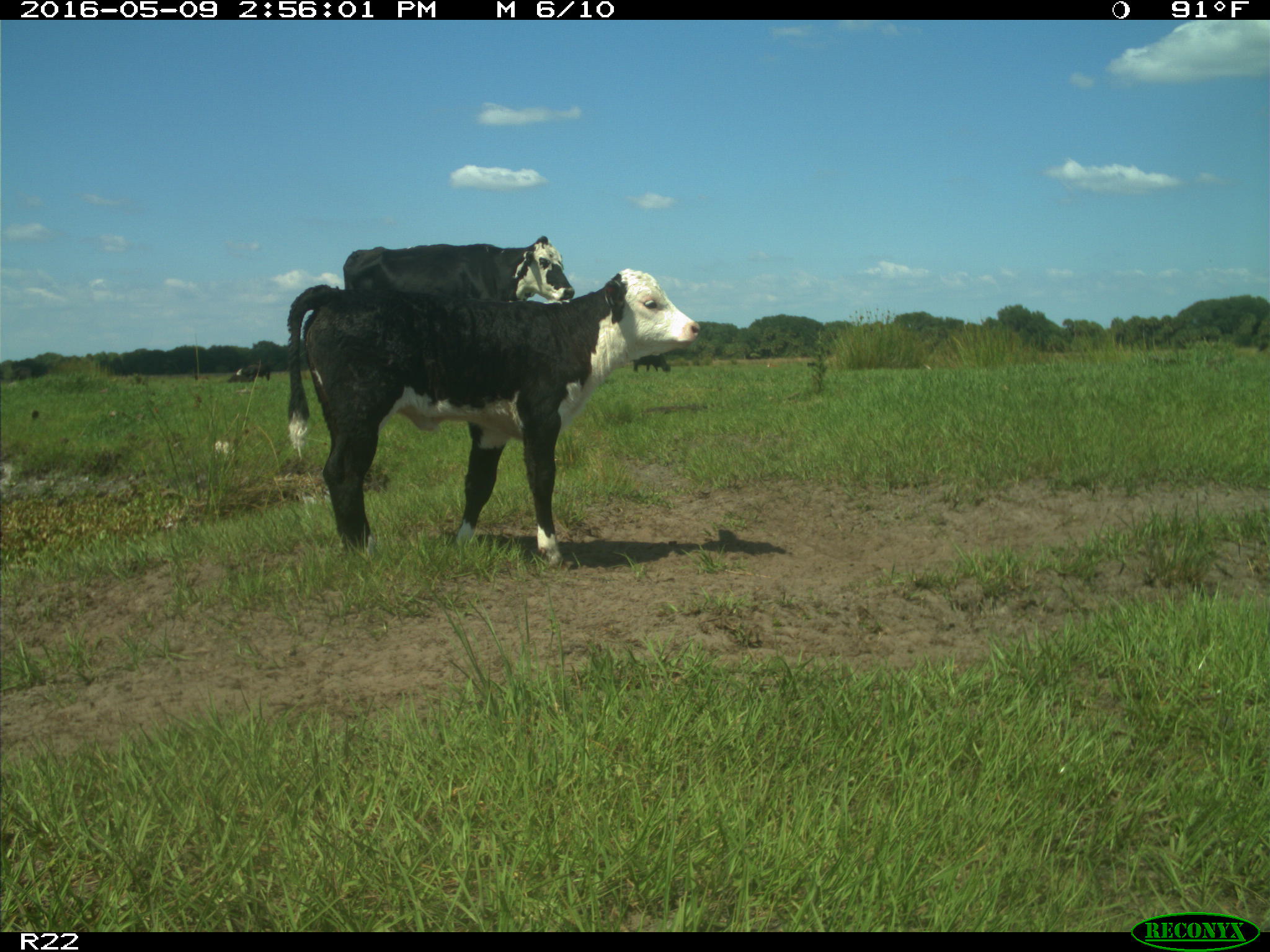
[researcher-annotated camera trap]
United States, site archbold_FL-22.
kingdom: Animalia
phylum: Chordata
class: Mammalia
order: Artiodactyla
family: Bovidae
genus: Bos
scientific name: Bos taurus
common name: domestic cow